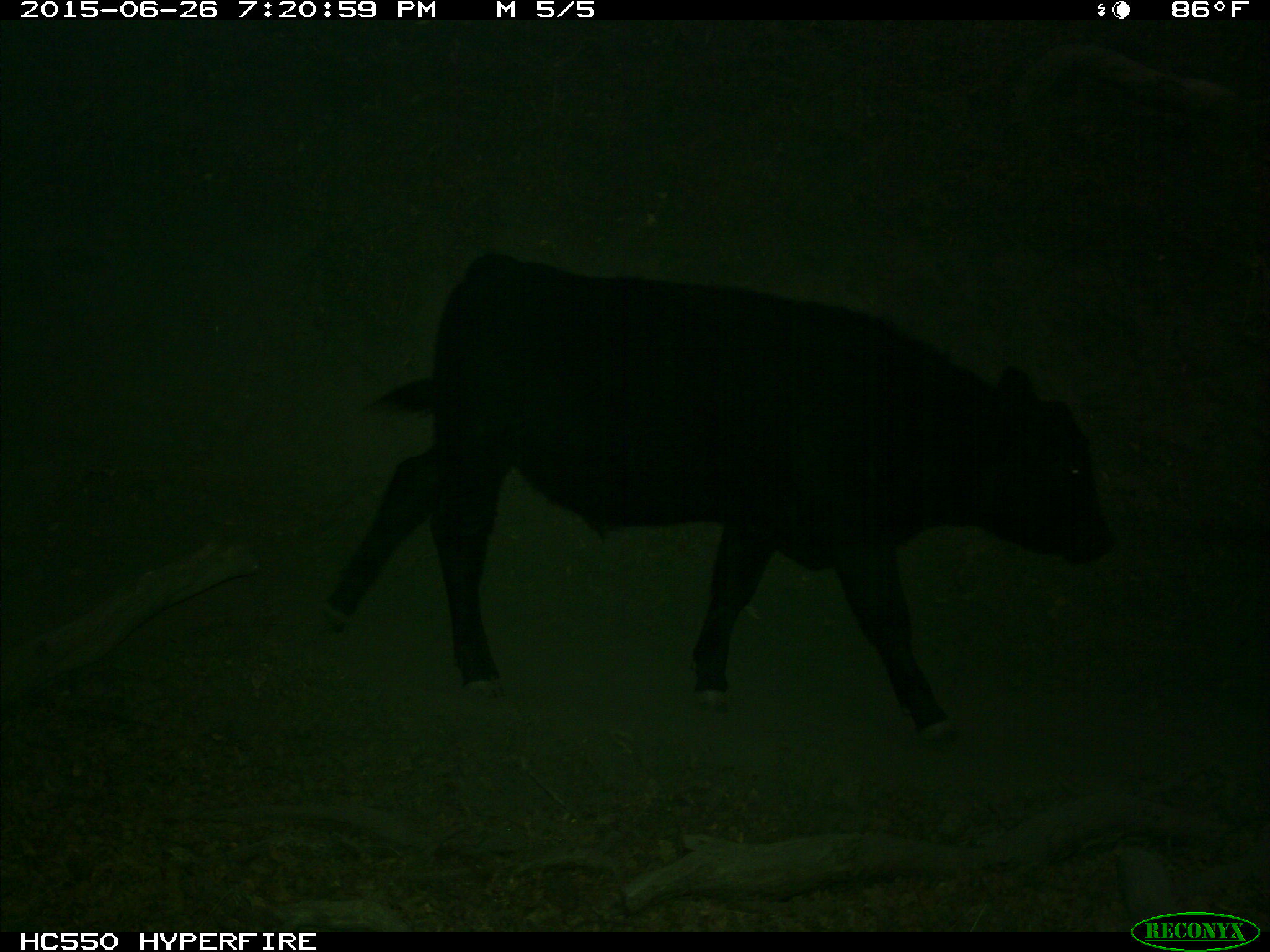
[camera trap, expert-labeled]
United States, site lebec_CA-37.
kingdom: Animalia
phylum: Chordata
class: Mammalia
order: Artiodactyla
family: Bovidae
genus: Bos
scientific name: Bos taurus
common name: domestic cow